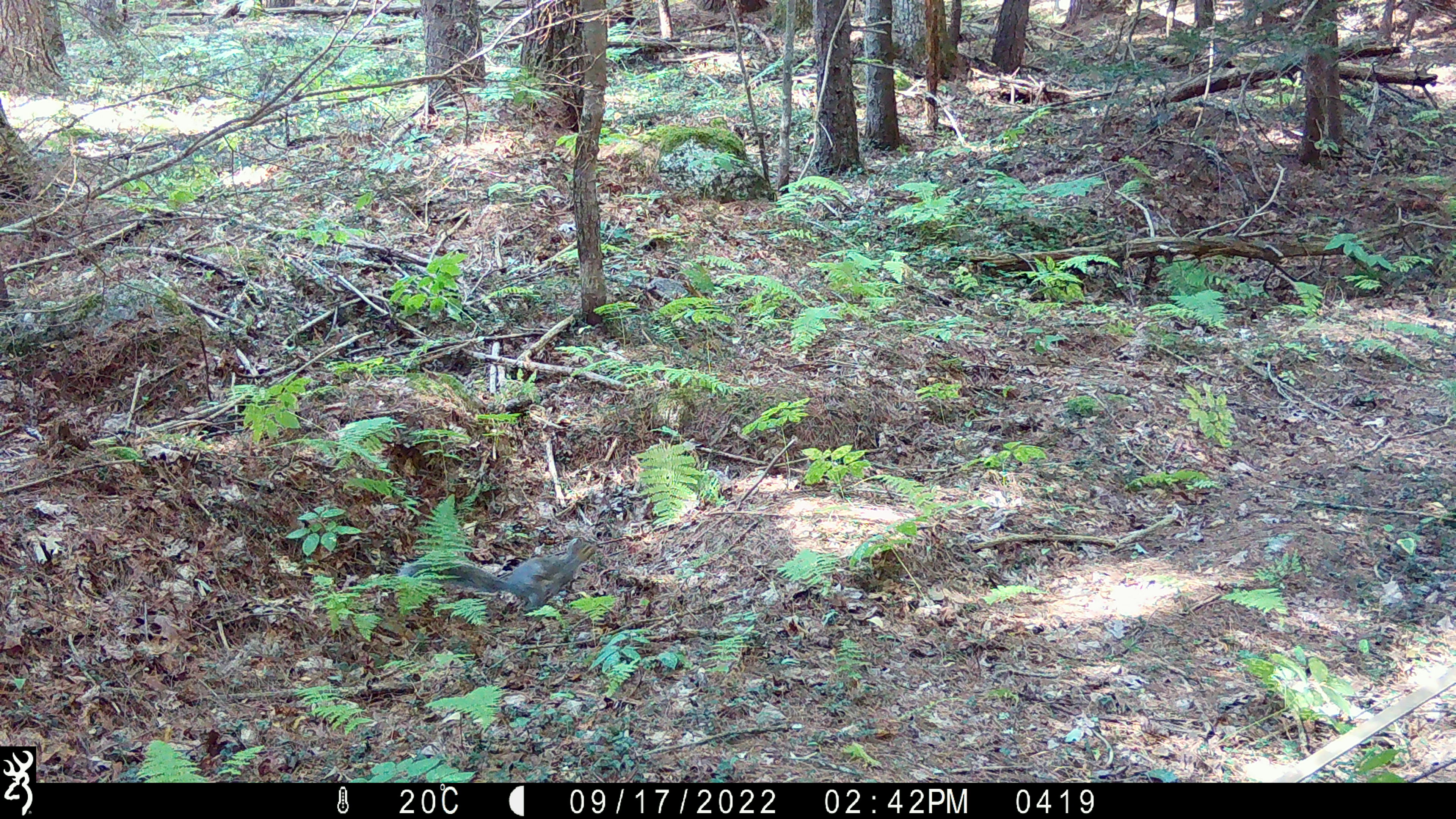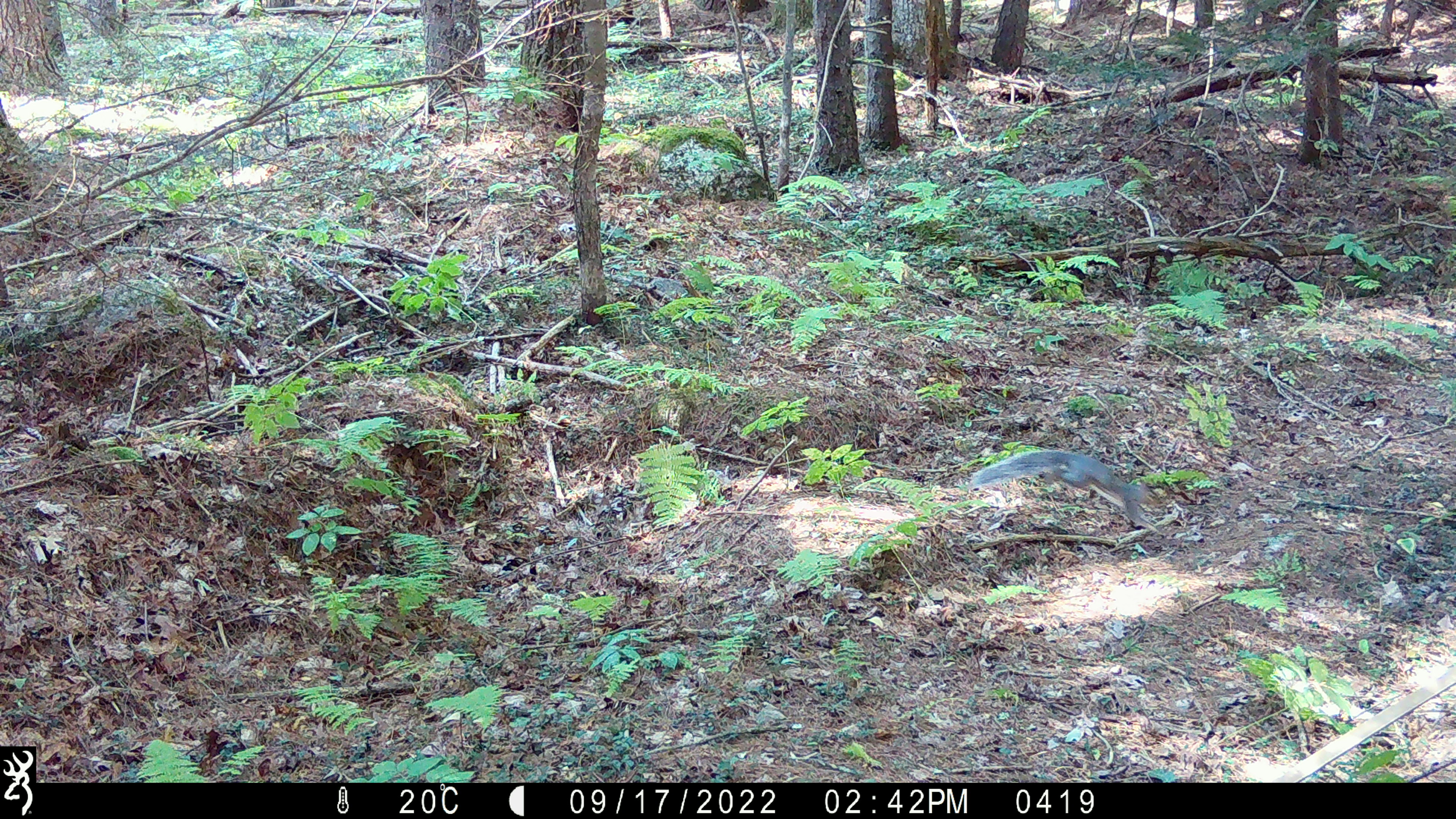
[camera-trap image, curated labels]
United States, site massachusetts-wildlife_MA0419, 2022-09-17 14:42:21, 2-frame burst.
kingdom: Animalia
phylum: Chordata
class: Mammalia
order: Rodentia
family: Sciuridae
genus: Sciurus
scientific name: Sciurus carolinensis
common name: gray squirrel